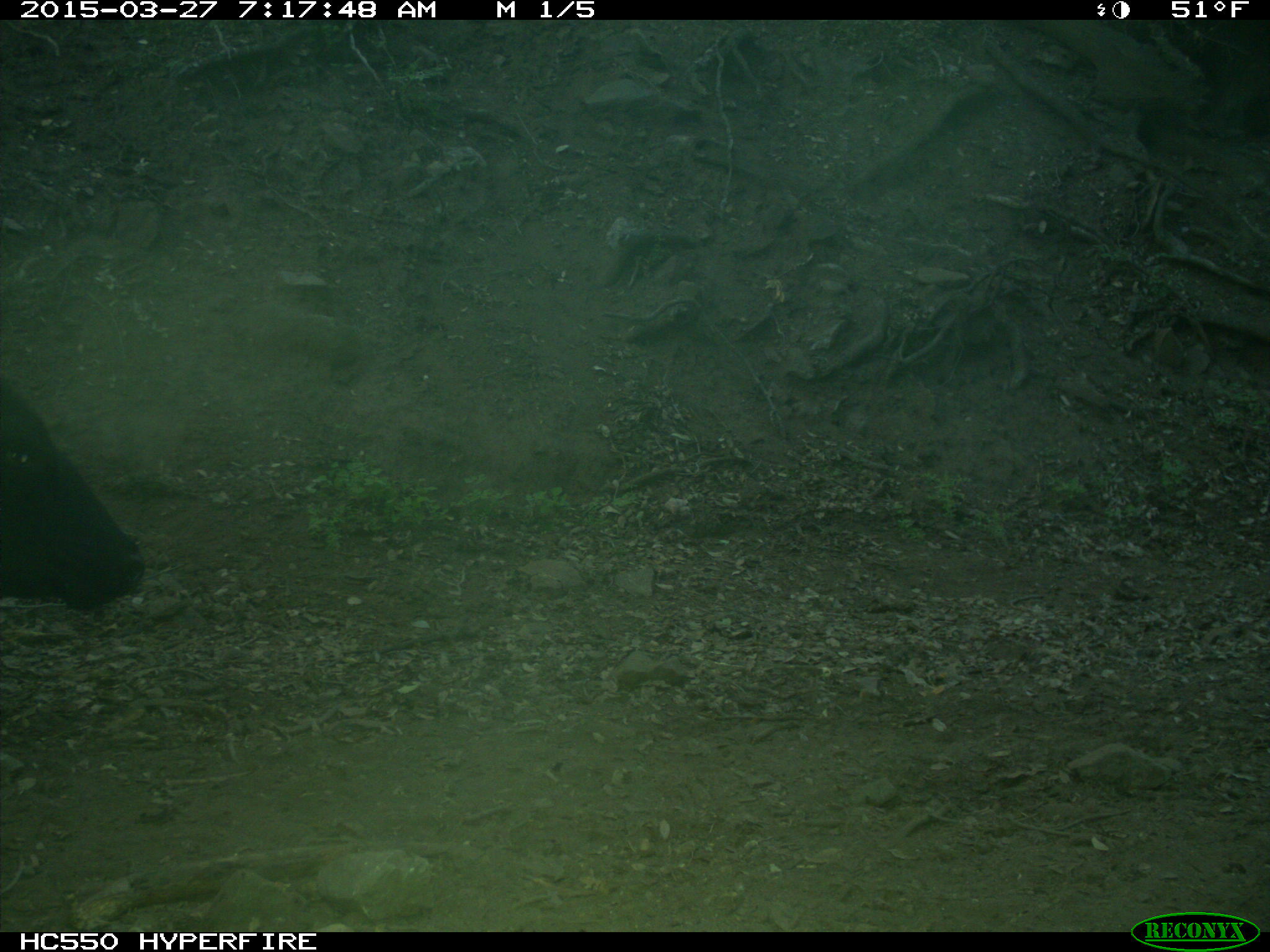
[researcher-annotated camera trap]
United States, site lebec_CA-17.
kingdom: Animalia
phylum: Chordata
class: Mammalia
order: Artiodactyla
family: Bovidae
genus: Bos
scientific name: Bos taurus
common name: domestic cow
Bos taurus (domestic cow).